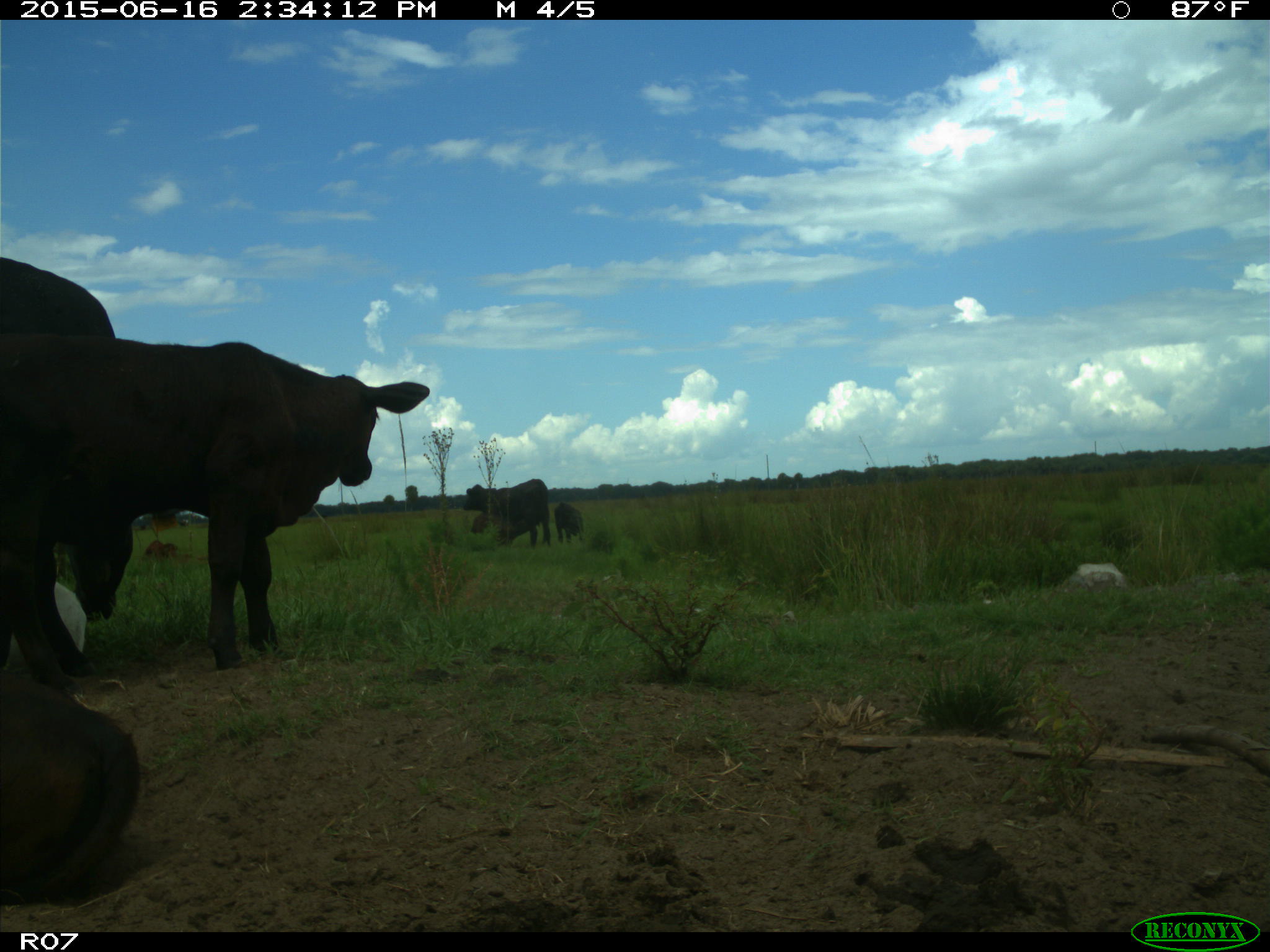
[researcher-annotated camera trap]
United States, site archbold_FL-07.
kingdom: Animalia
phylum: Chordata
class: Mammalia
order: Artiodactyla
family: Bovidae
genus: Bos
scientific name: Bos taurus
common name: domestic cow